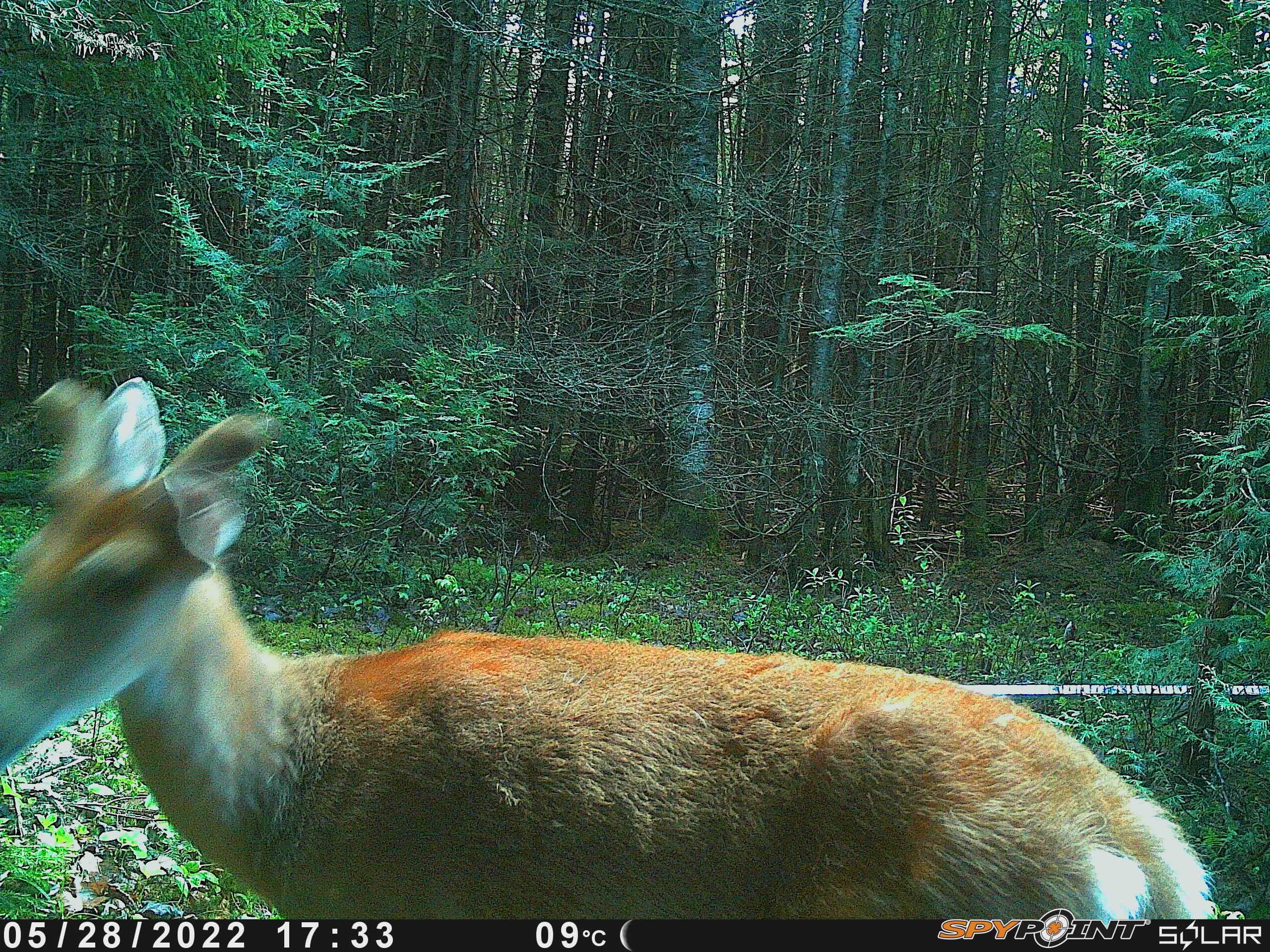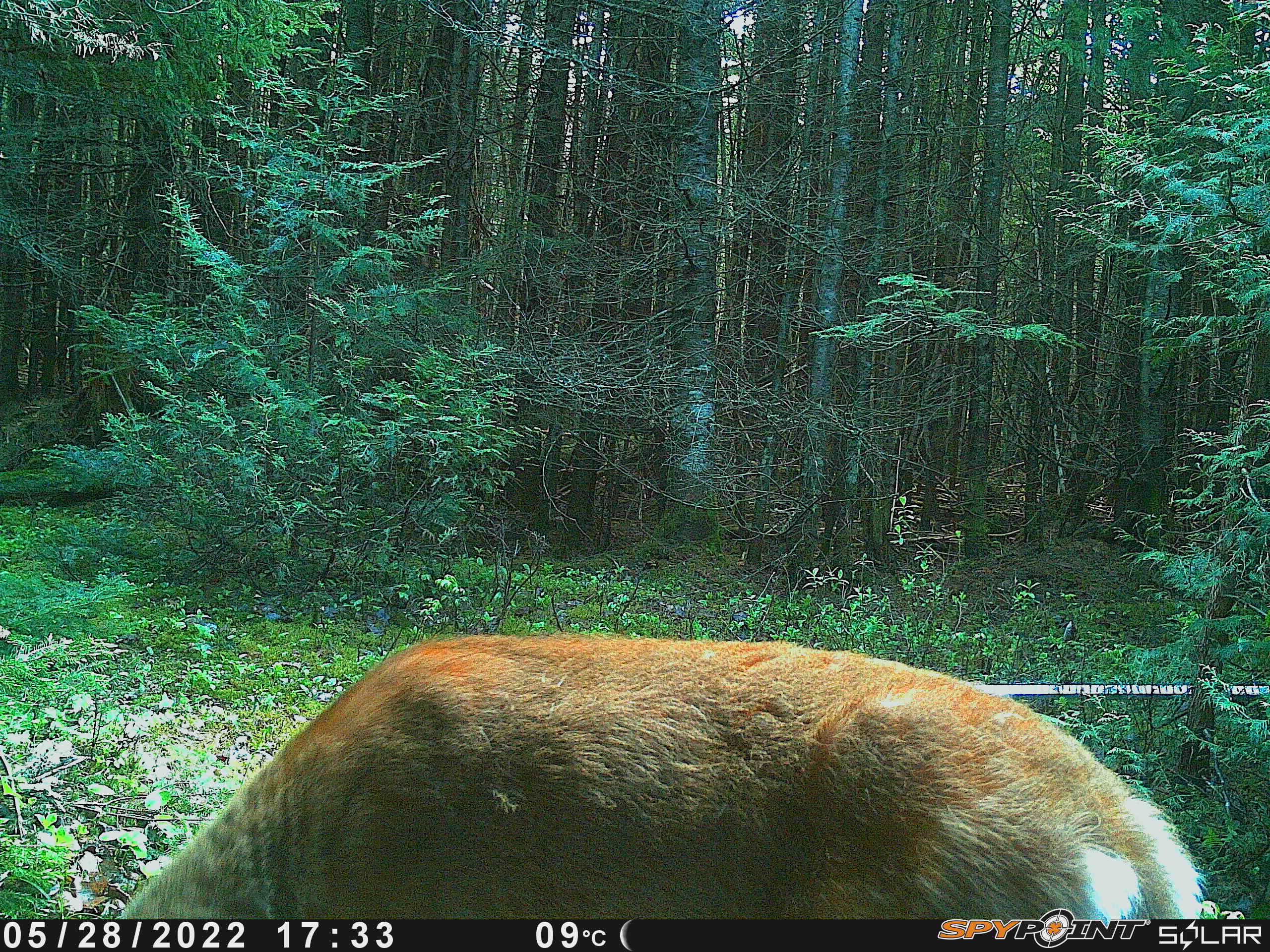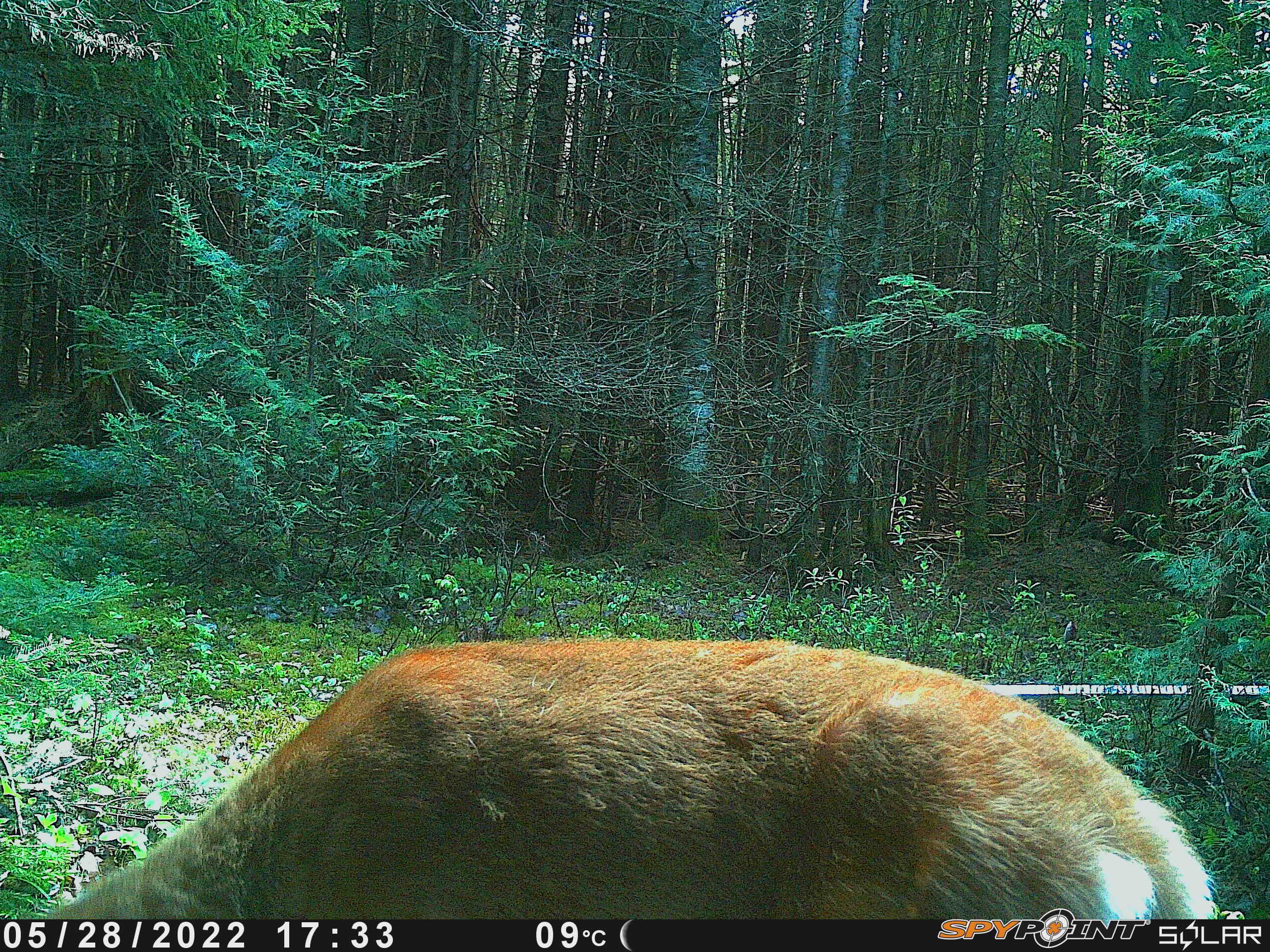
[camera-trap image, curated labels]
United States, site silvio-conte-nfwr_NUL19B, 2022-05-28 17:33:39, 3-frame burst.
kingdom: Animalia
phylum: Chordata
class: Mammalia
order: Artiodactyla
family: Cervidae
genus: Odocoileus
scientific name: Odocoileus virginianus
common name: white-tailed deer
White-tailed deer (Odocoileus virginianus).